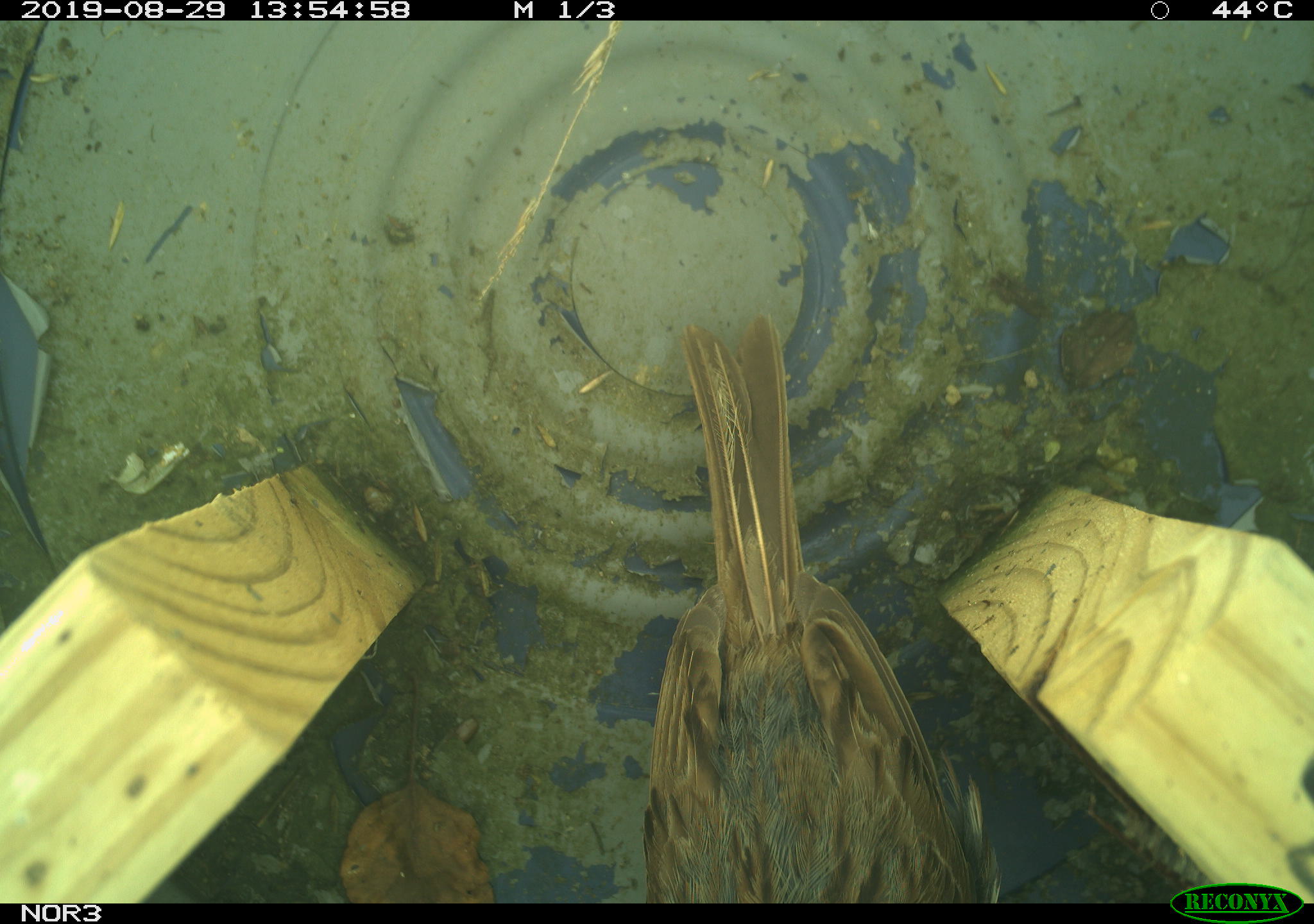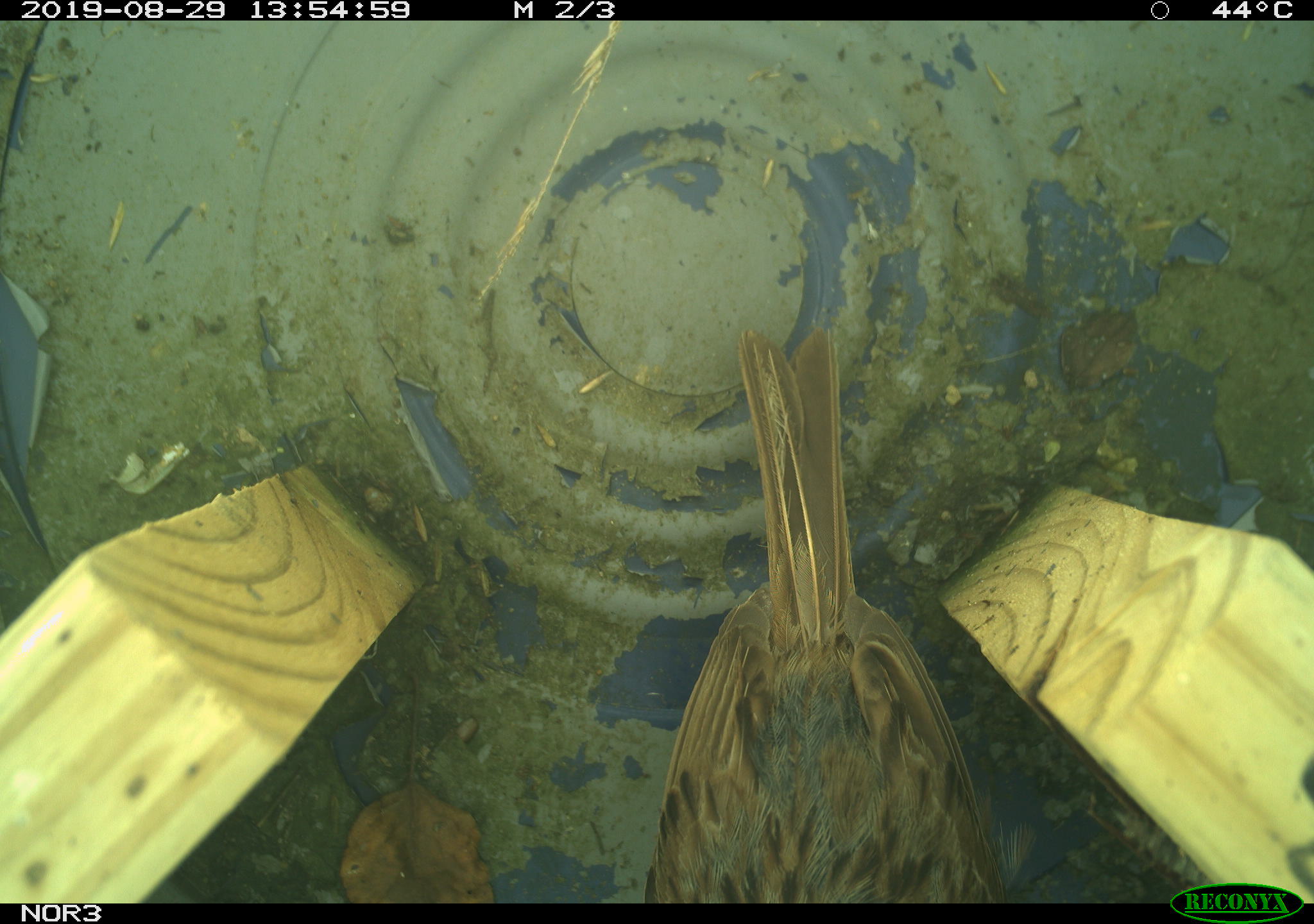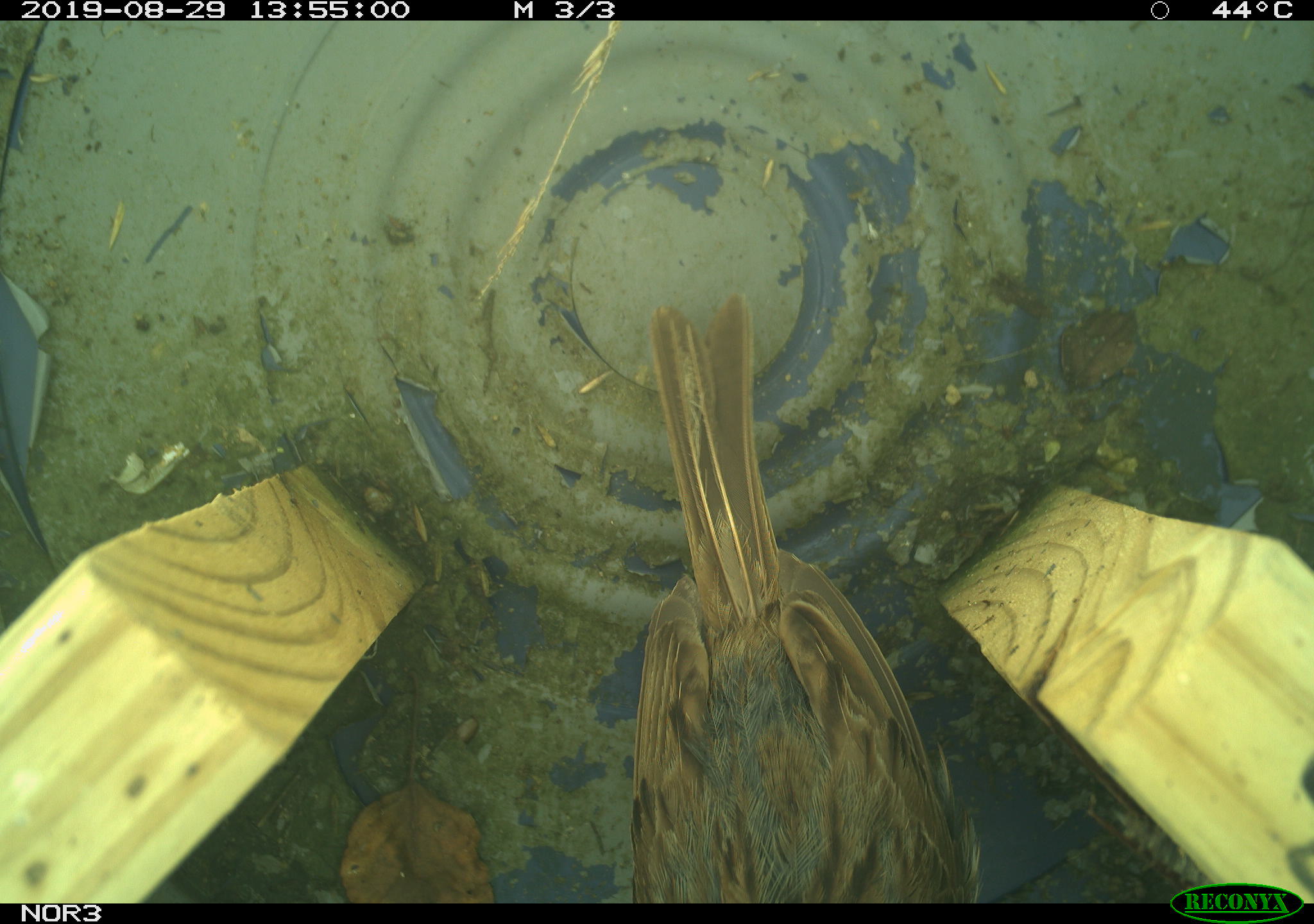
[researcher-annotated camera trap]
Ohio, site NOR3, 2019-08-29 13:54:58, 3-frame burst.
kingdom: Animalia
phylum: Chordata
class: Aves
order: Passeriformes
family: Passerellidae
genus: Melospiza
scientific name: Melospiza melodia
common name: song sparrow